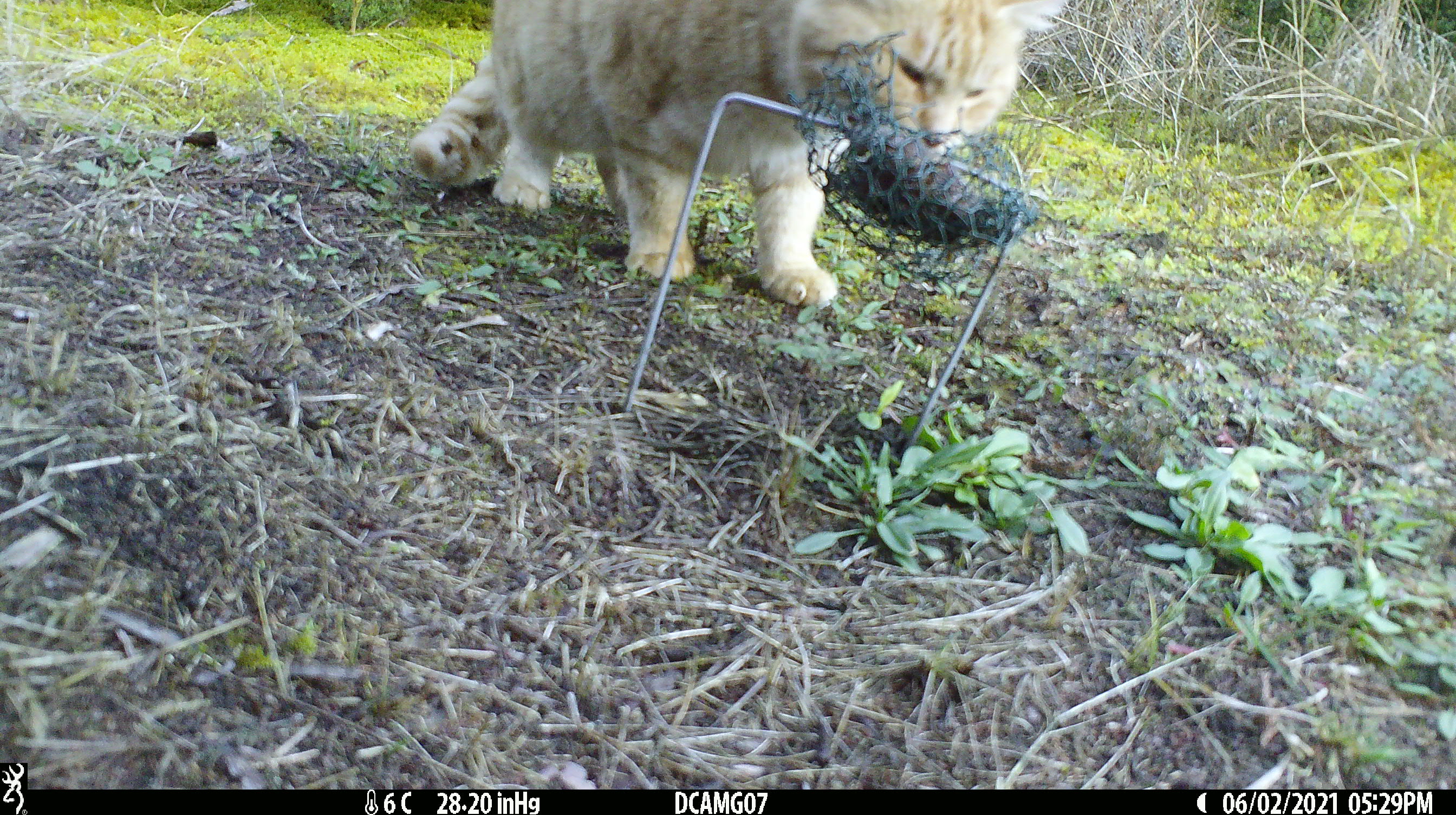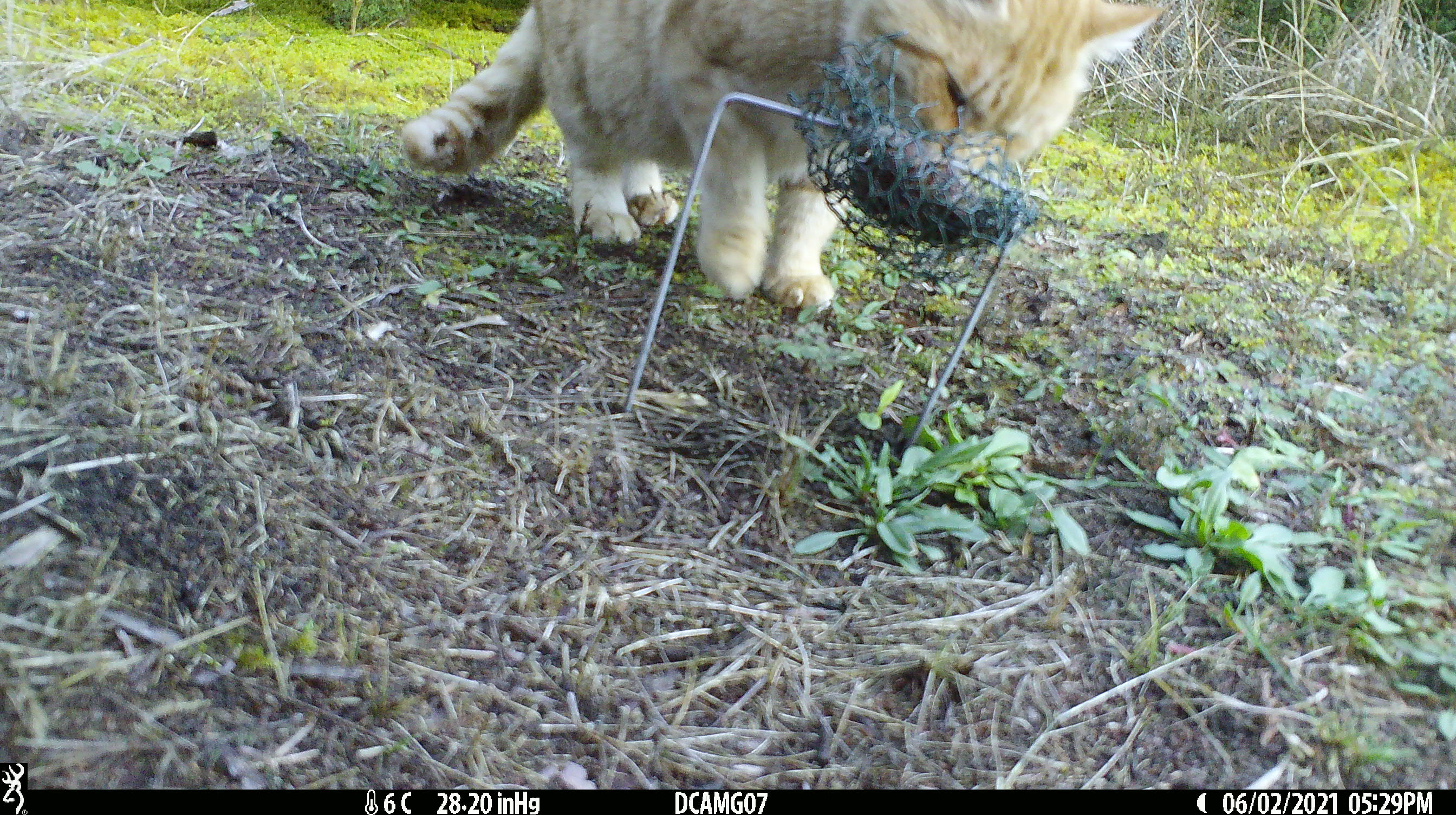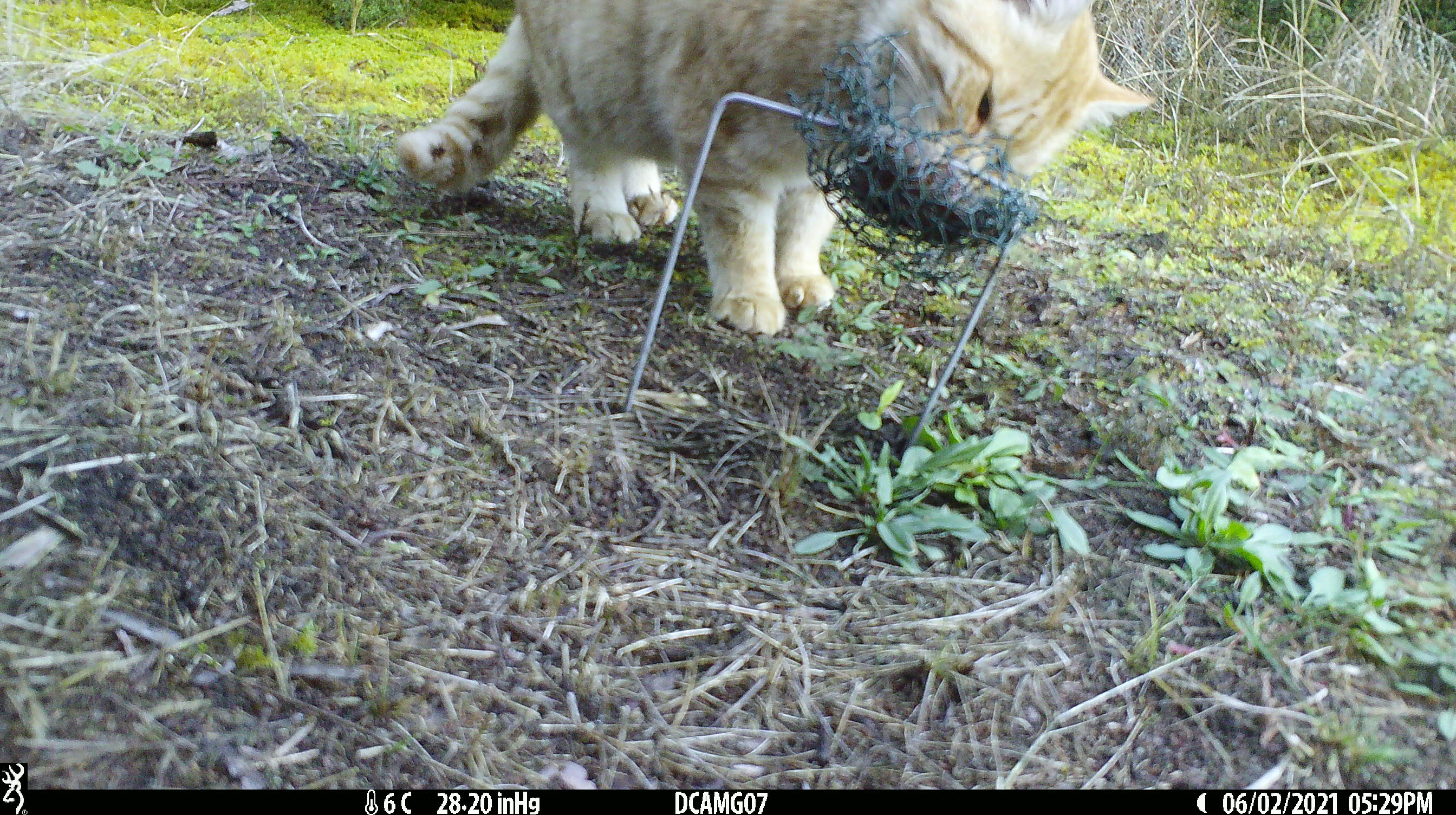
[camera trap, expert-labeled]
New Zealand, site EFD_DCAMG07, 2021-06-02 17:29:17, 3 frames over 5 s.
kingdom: Animalia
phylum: Chordata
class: Mammalia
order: Carnivora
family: Felidae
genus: Felis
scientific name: Felis catus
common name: domestic cat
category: cat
Cat (domestic cat) (Felis catus).